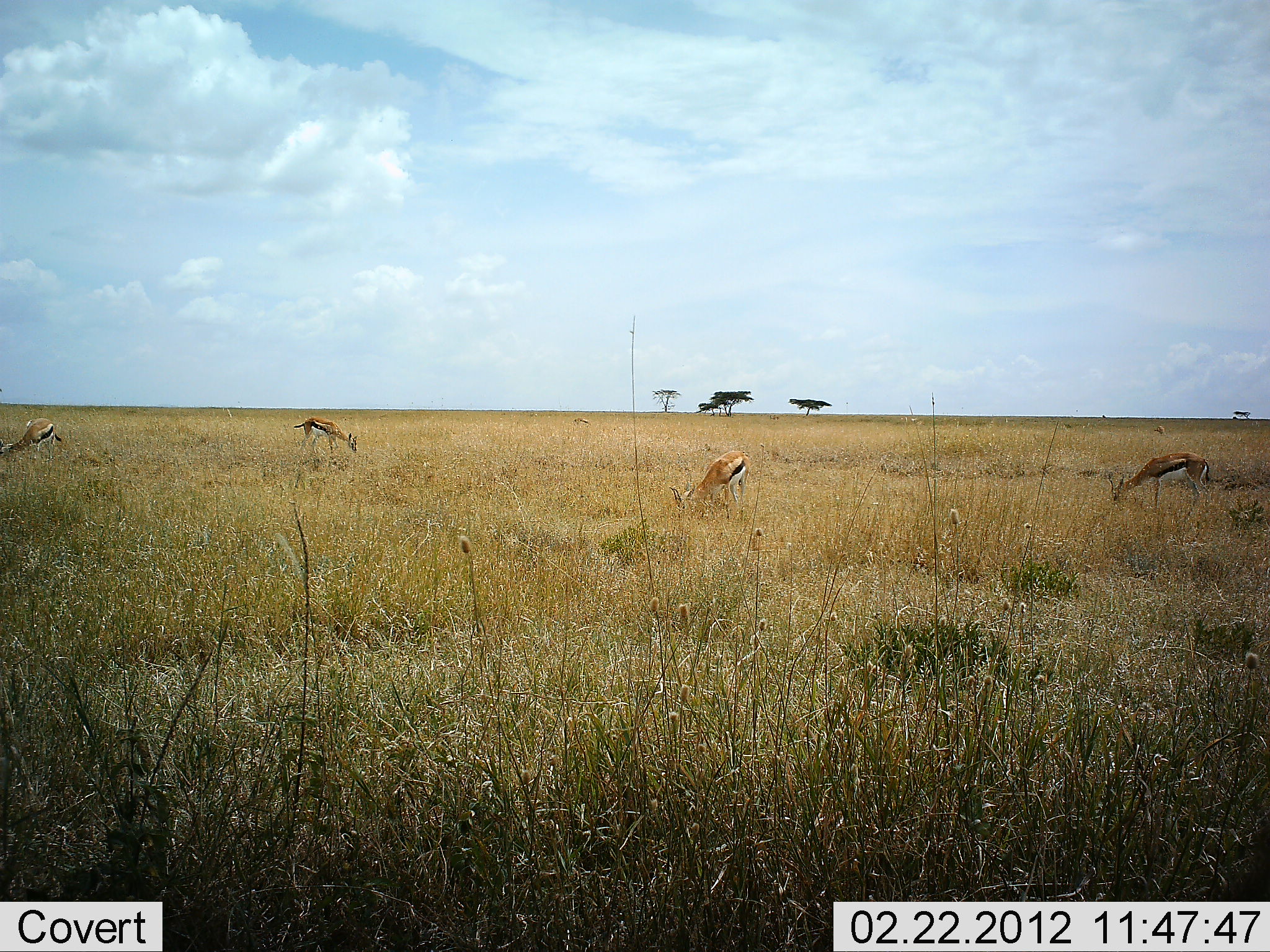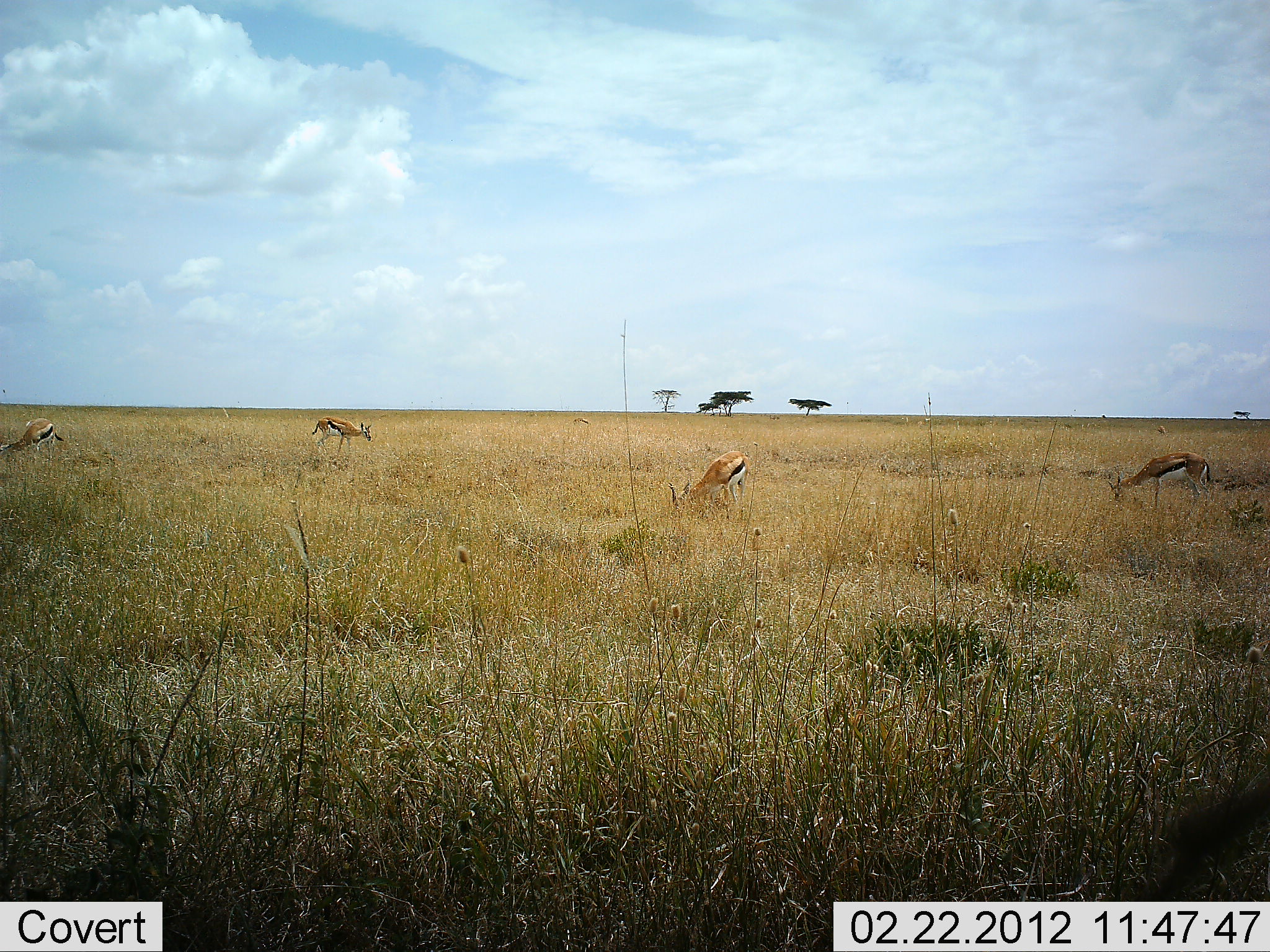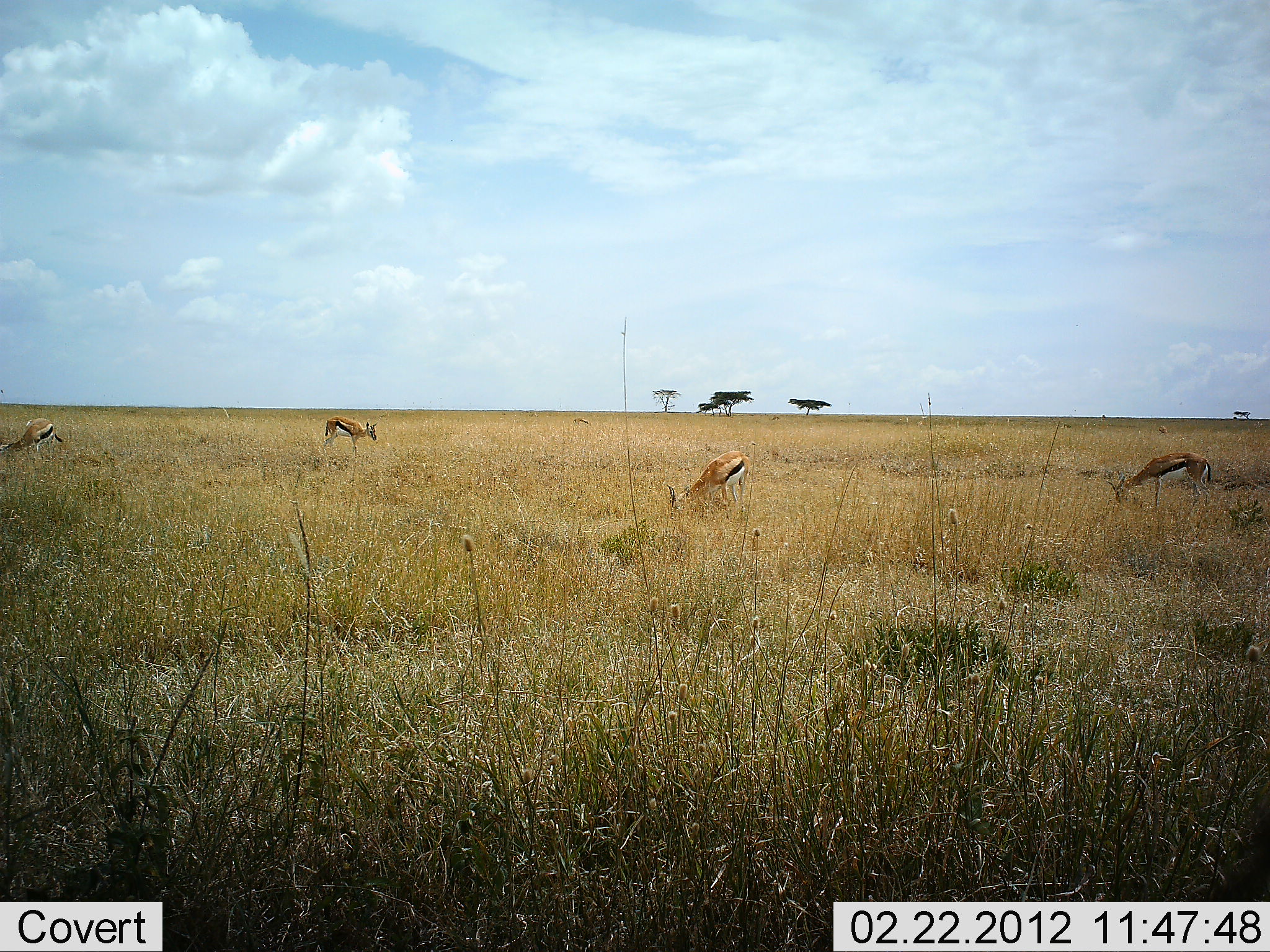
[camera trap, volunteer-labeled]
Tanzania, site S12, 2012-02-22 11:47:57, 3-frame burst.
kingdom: Animalia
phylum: Chordata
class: Mammalia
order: Artiodactyla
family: Bovidae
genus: Eudorcas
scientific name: Eudorcas thomsonii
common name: thomson's gazelle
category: gazellethomsons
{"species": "gazellethomsons (thomson's gazelle) (Eudorcas thomsonii)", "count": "4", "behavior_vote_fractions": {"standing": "48%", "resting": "4%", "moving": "37%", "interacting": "4%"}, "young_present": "0%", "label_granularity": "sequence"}